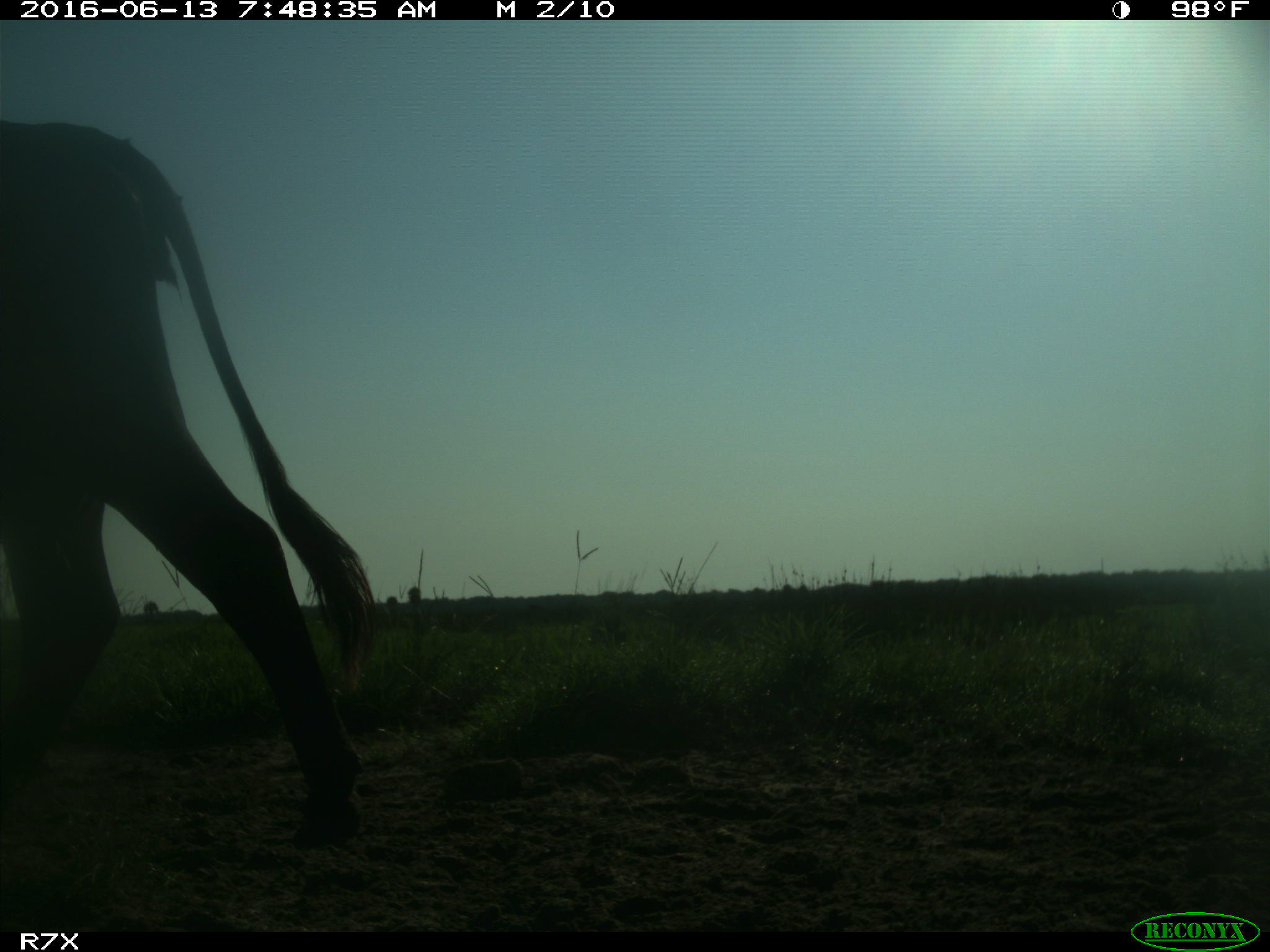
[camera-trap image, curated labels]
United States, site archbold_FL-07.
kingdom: Animalia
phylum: Chordata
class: Mammalia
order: Artiodactyla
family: Bovidae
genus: Bos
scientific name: Bos taurus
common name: domestic cow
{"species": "Bos taurus (domestic cow)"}